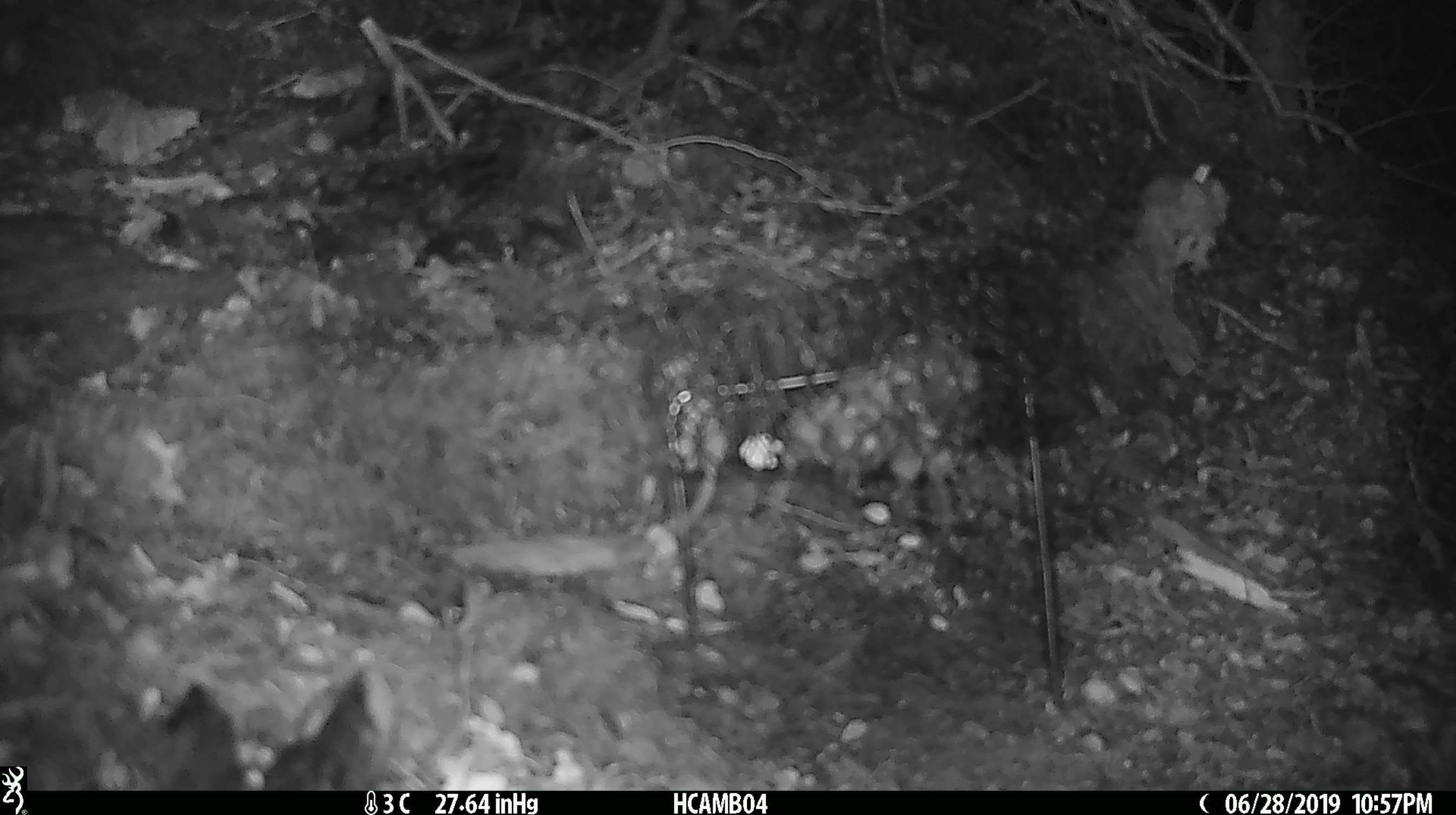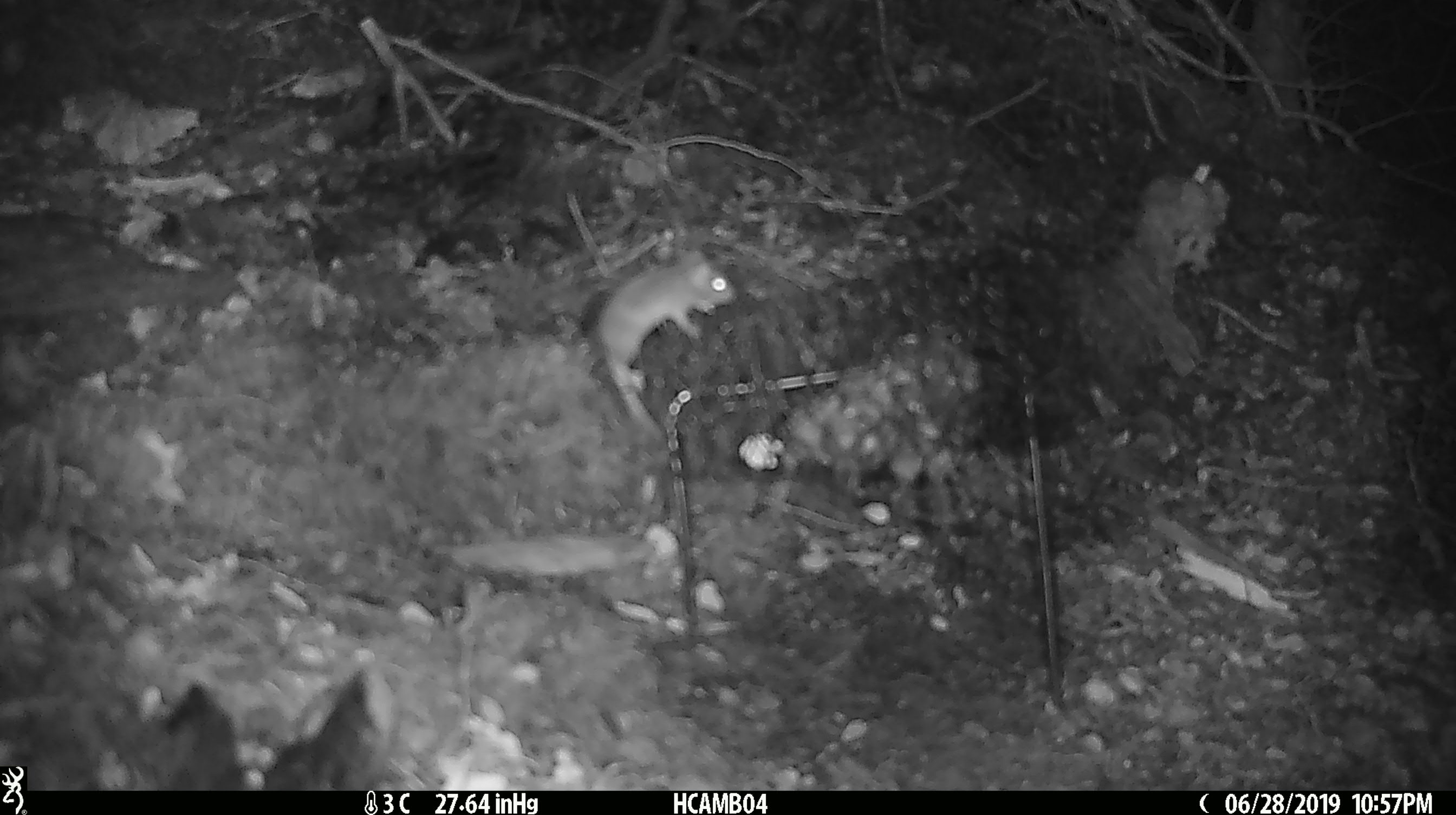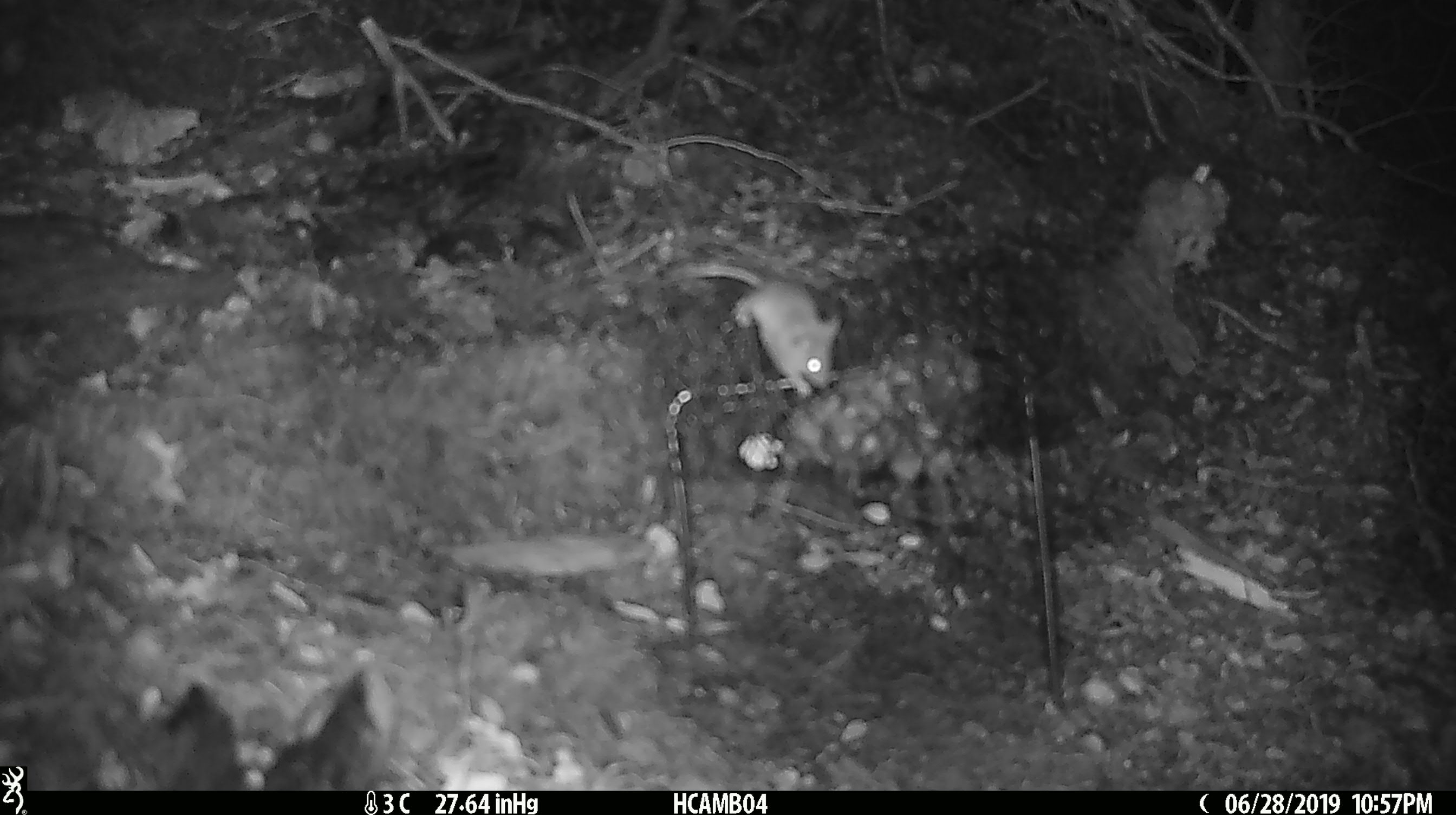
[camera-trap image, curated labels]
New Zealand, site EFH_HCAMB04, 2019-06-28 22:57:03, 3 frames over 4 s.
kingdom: Animalia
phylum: Chordata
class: Mammalia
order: Rodentia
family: Muridae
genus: Mus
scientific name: Mus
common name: mouse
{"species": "mouse (Mus)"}